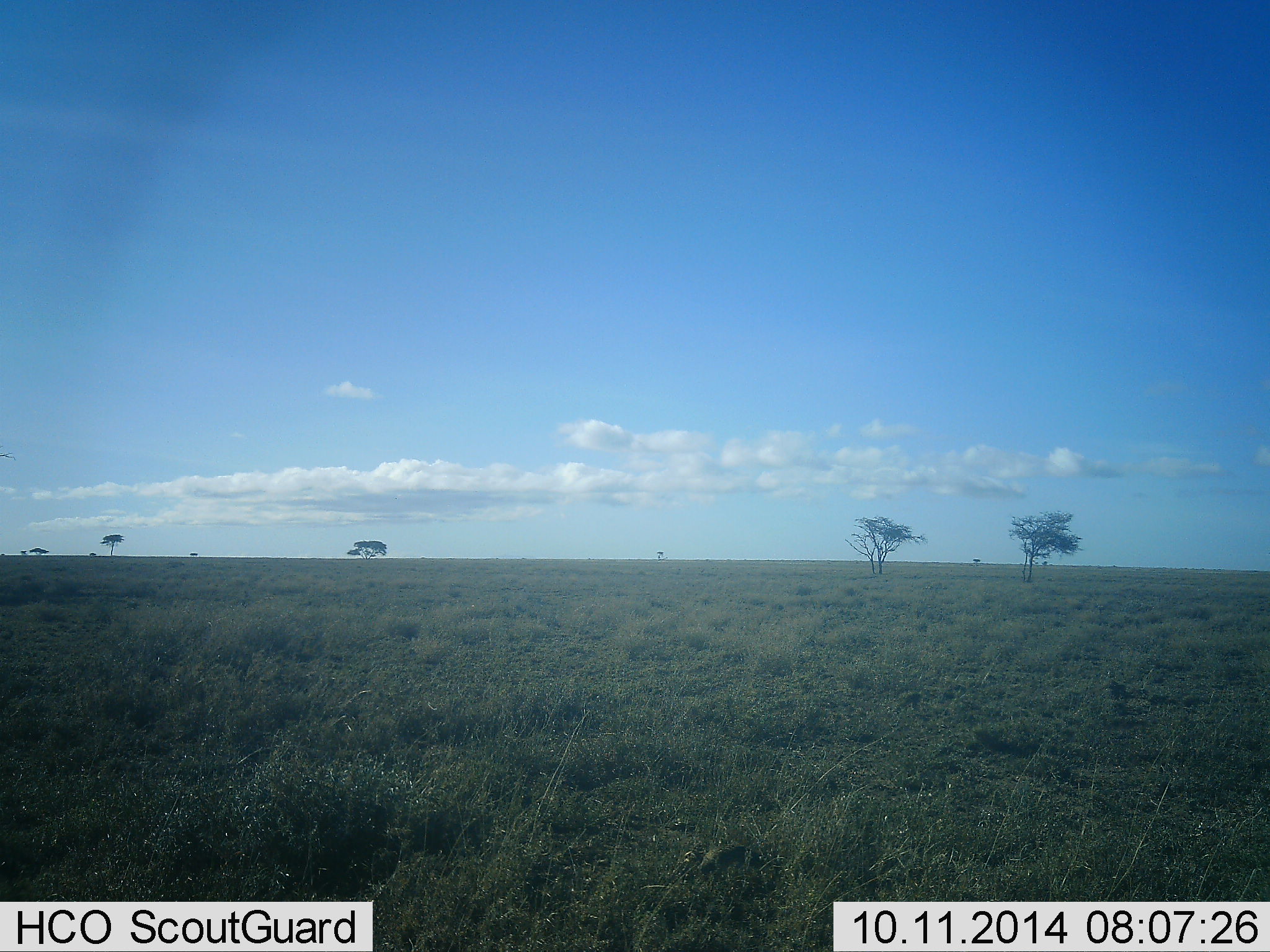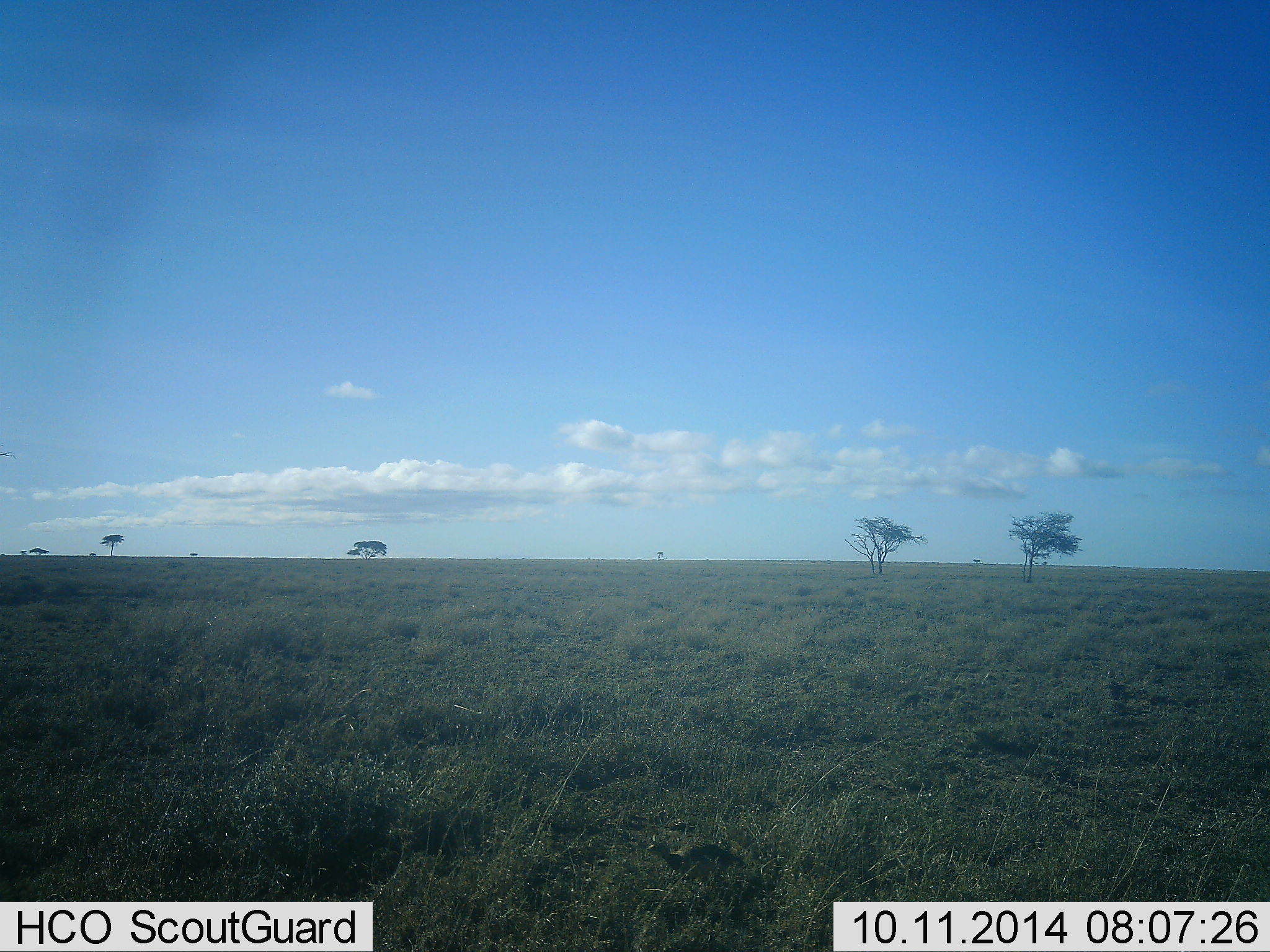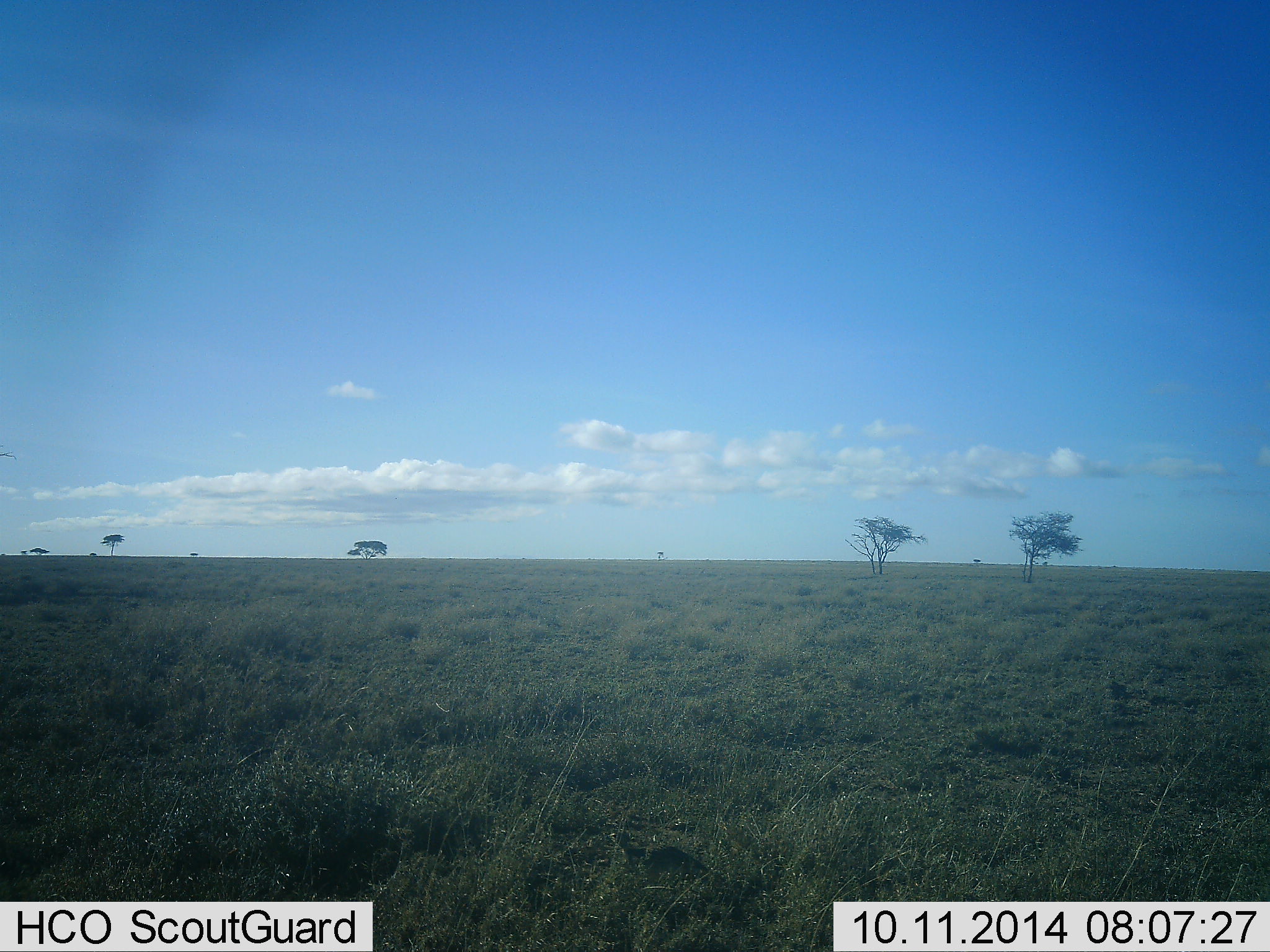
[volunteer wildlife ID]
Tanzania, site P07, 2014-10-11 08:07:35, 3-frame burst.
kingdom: Animalia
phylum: Chordata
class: Aves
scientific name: Aves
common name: bird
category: otherbird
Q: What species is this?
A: Otherbird (bird) (Aves).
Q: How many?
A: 1.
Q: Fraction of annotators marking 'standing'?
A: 17%.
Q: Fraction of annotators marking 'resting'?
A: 0%.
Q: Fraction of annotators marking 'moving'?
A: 100%.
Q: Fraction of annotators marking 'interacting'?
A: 0%.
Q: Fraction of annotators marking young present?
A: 0%.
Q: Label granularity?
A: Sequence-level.